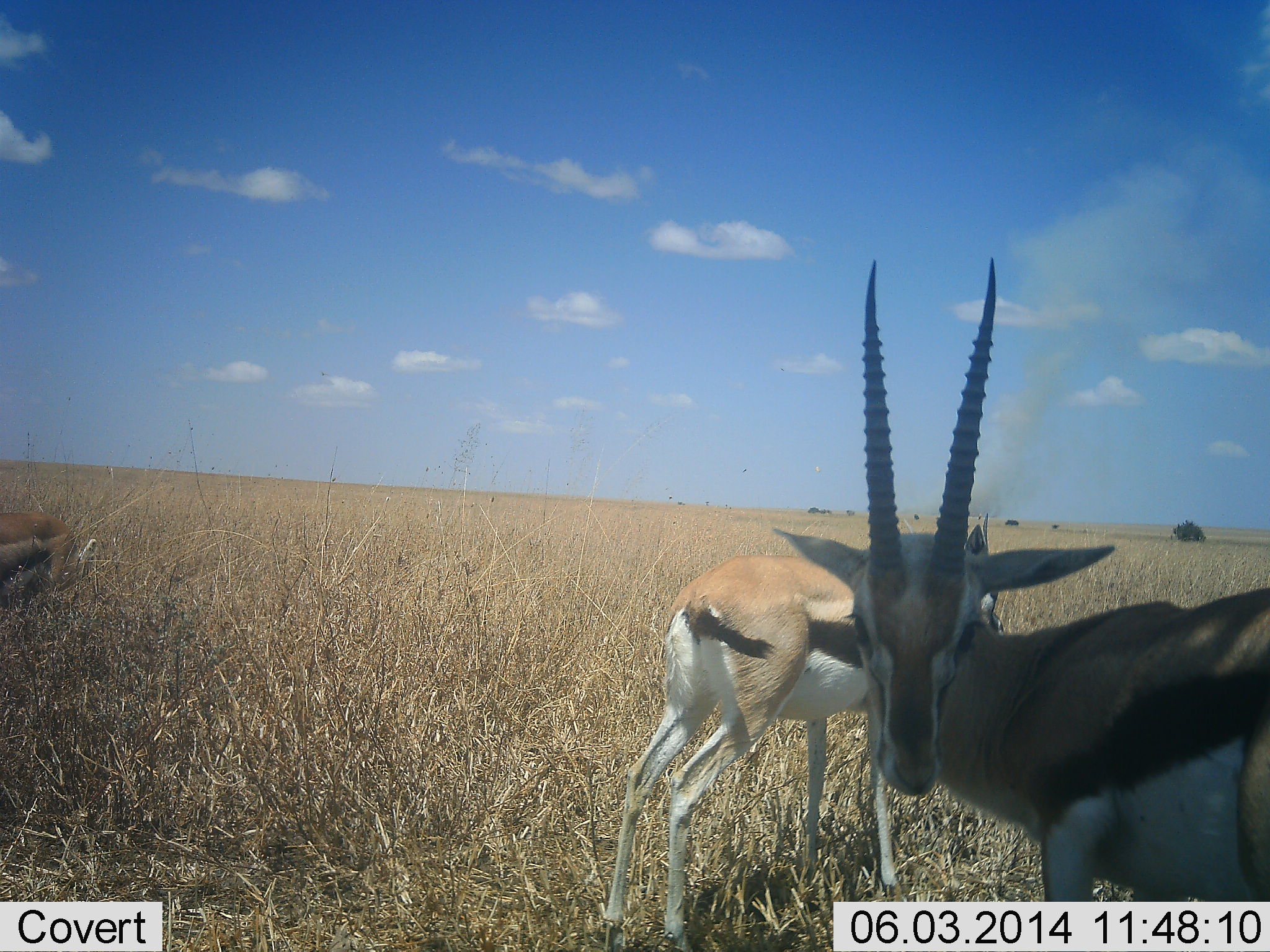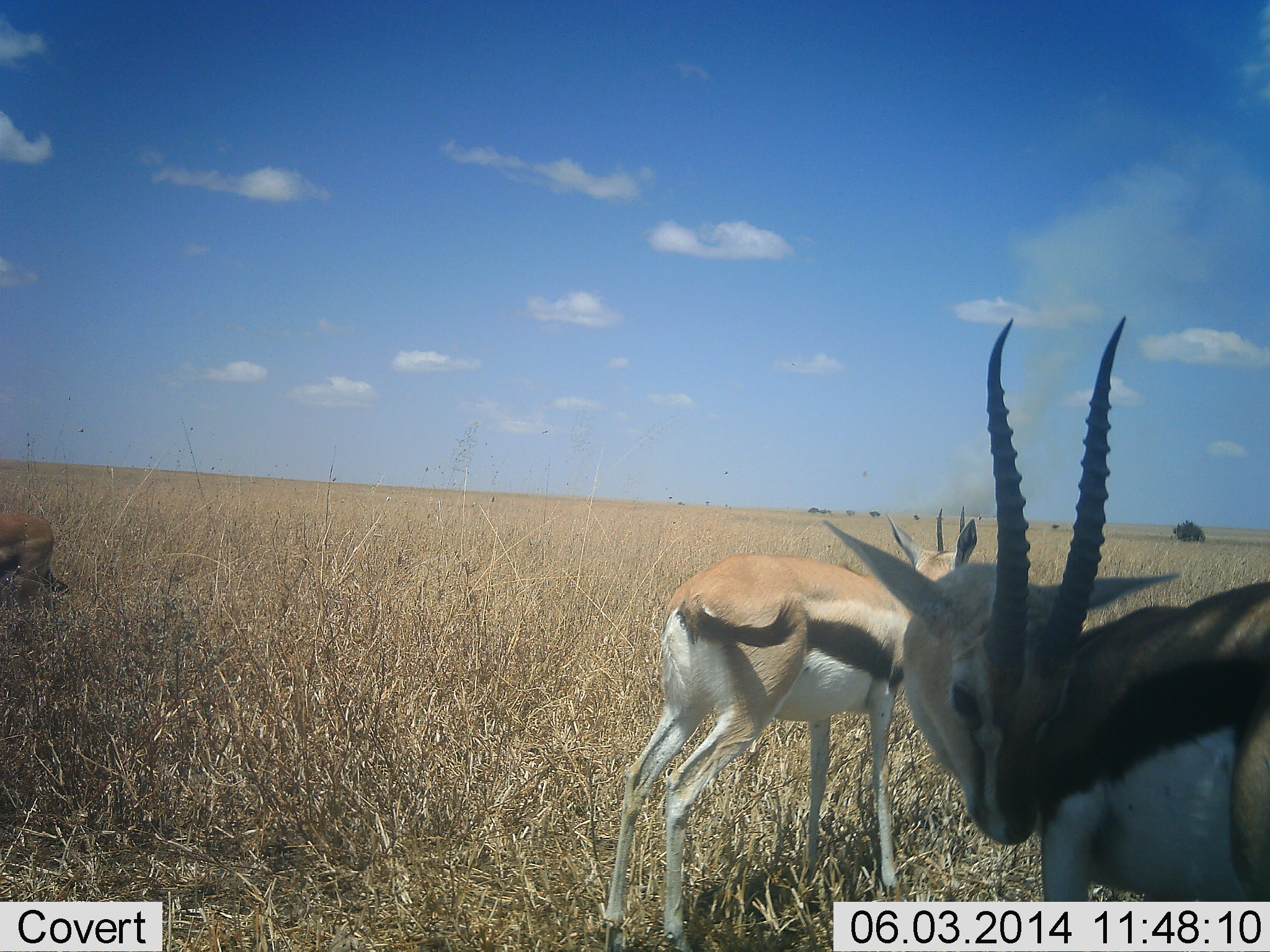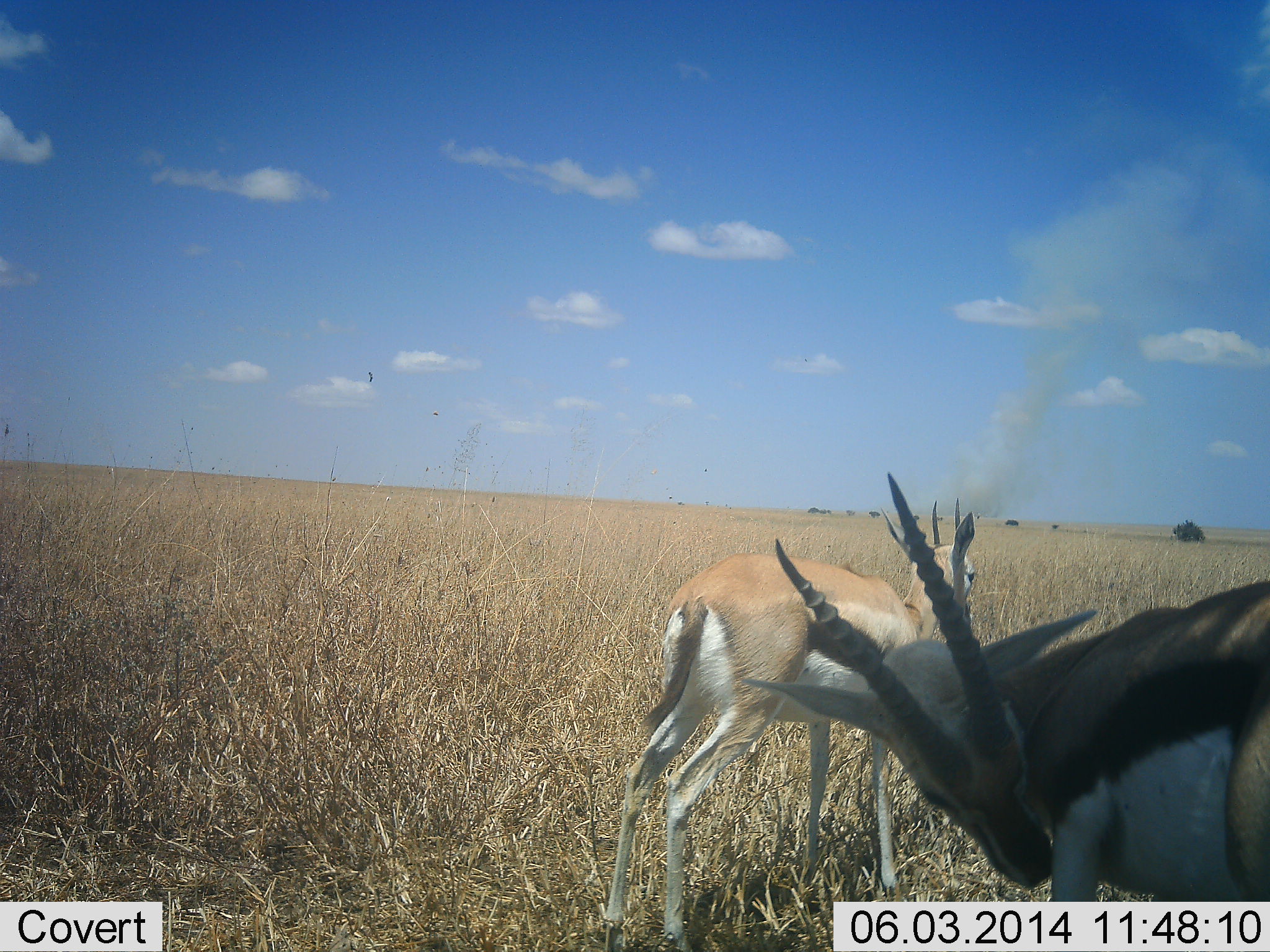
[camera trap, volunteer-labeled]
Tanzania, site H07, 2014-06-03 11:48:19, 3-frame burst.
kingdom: Animalia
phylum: Chordata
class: Mammalia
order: Artiodactyla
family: Bovidae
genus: Eudorcas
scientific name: Eudorcas thomsonii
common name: thomson's gazelle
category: gazellethomsons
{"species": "gazellethomsons (thomson's gazelle) (Eudorcas thomsonii)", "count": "3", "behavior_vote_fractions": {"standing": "100%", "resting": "0%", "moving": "20%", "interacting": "0%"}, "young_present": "0%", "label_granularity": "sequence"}